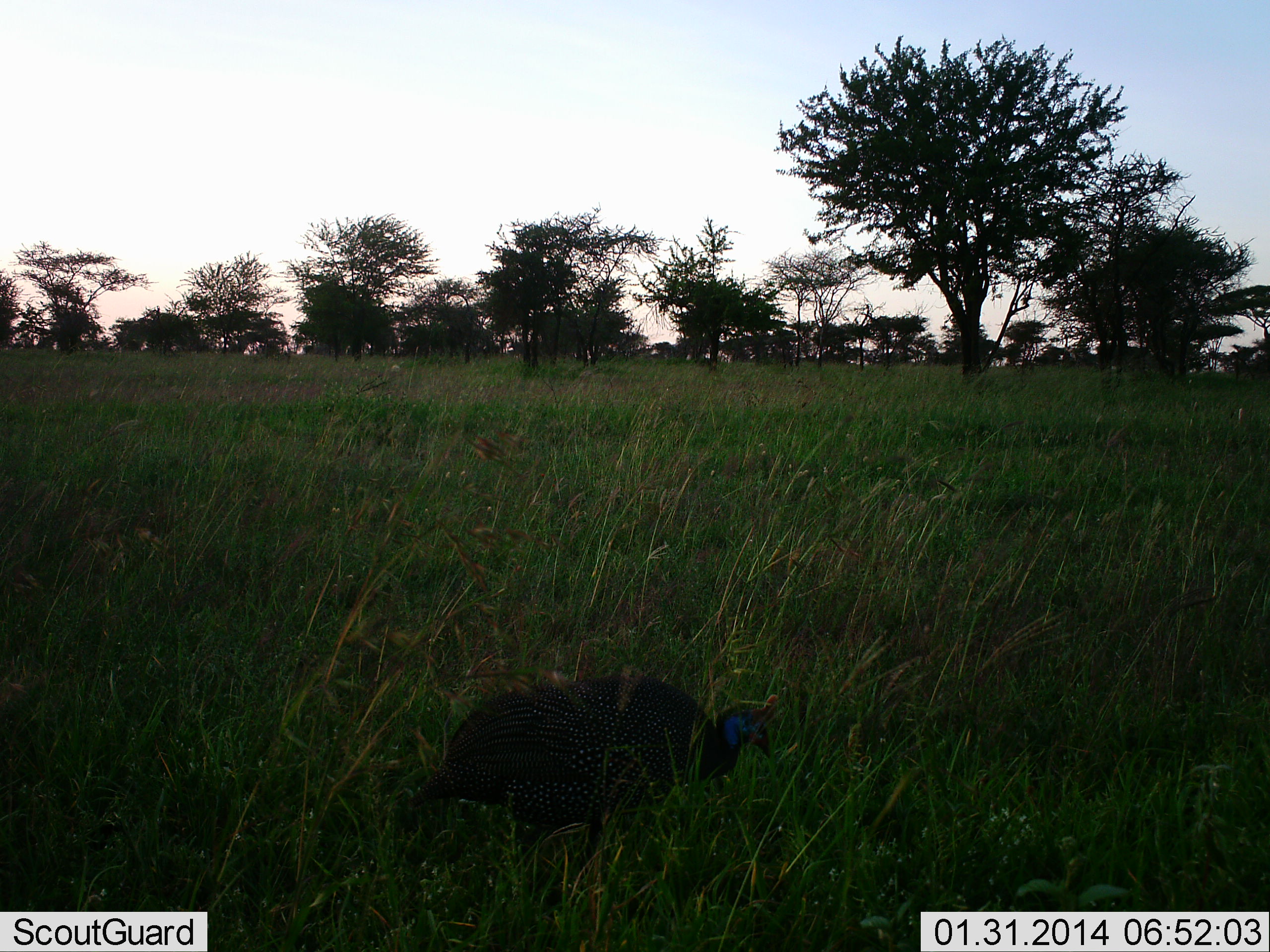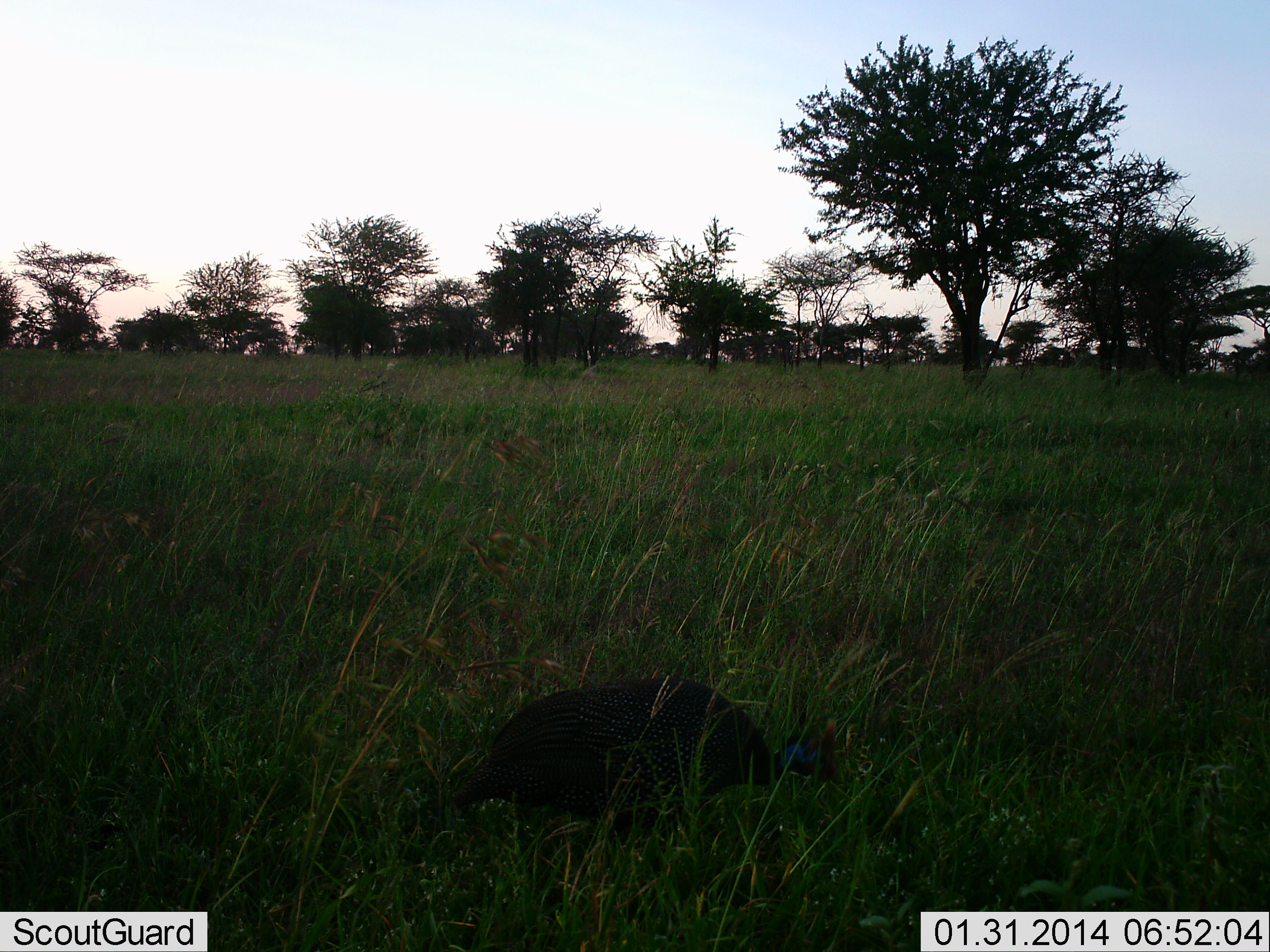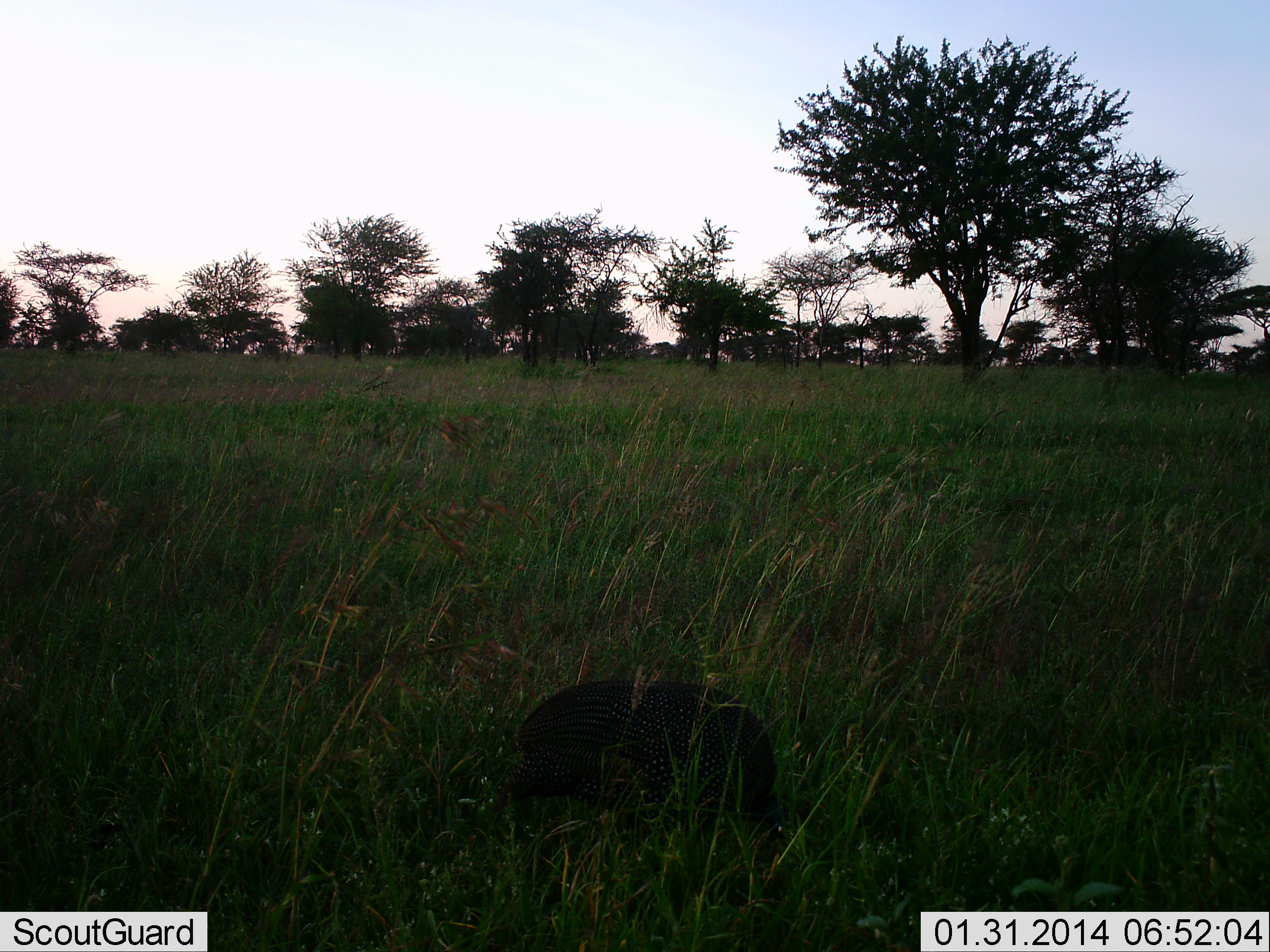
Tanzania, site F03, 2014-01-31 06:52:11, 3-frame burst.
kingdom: Animalia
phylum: Chordata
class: Aves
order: Galliformes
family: Numididae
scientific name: Numididae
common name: guinea fowl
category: guineafowl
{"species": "guineafowl (guinea fowl) (Numididae)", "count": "1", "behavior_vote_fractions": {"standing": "10%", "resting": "0%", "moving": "50%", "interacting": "0%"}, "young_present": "0%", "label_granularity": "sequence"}